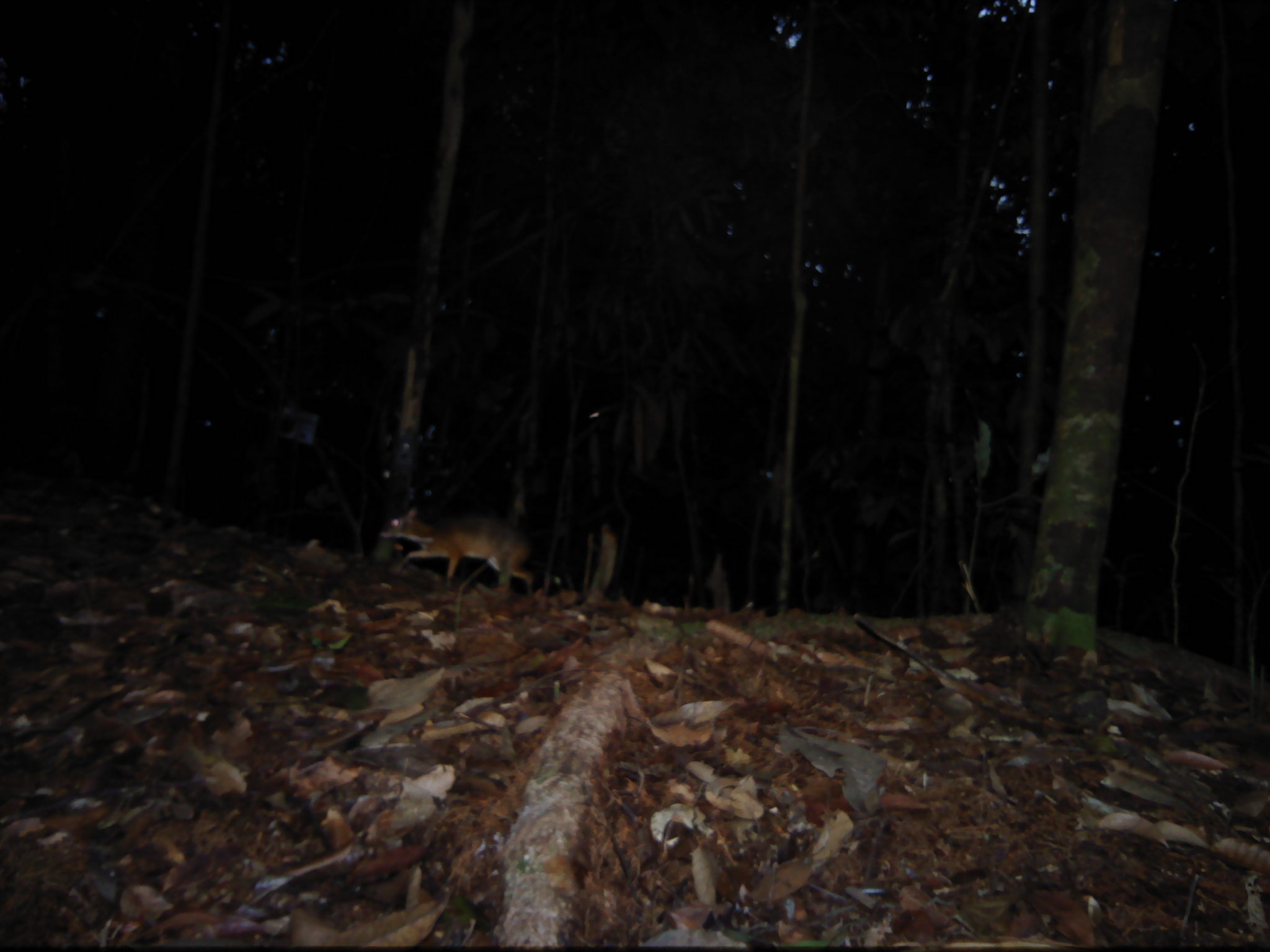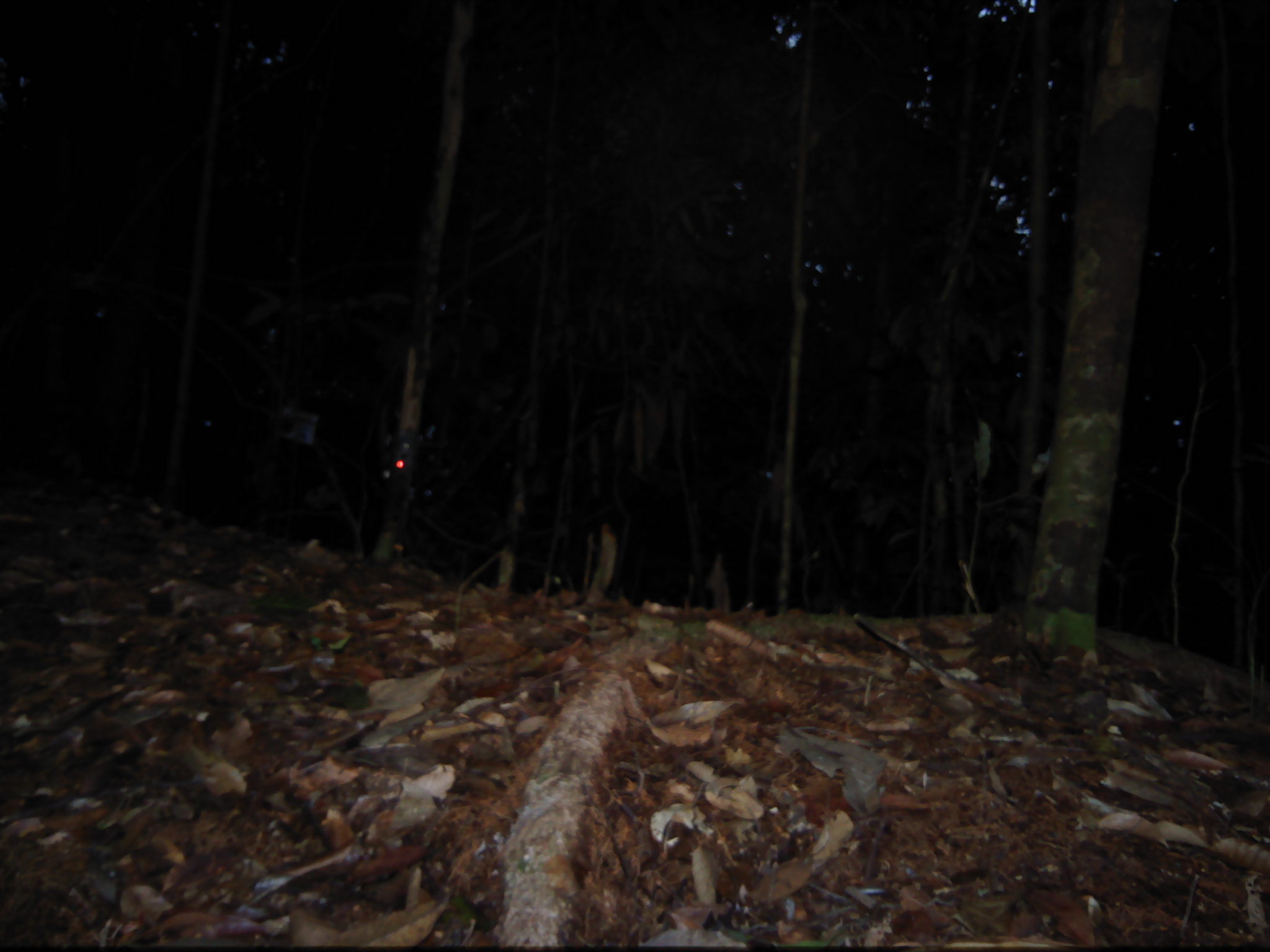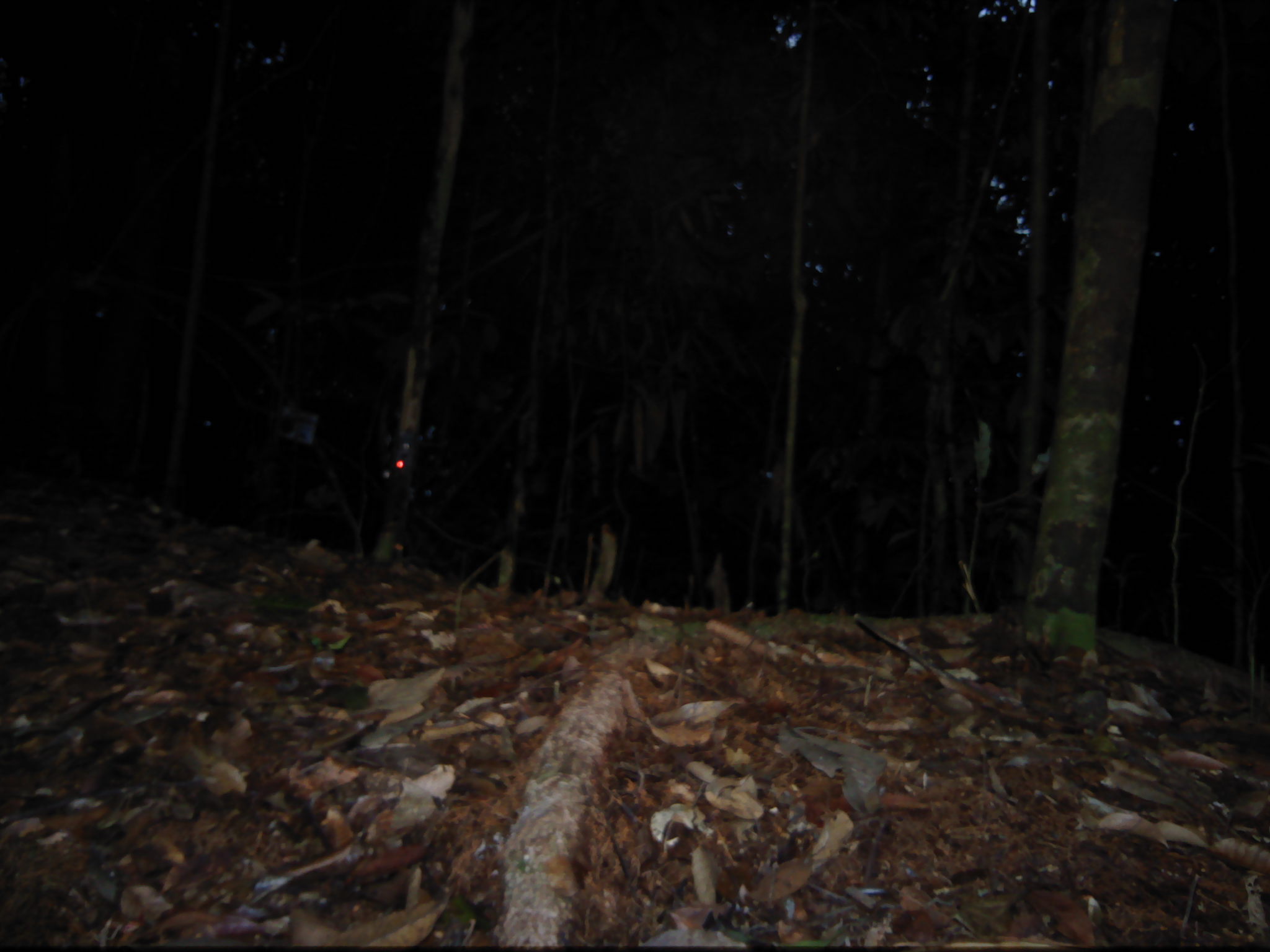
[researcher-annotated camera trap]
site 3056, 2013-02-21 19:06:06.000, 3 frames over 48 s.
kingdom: Animalia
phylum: Chordata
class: Mammalia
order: Artiodactyla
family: Tragulidae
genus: Tragulus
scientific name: Tragulus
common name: mouse-deer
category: tragulus sp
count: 1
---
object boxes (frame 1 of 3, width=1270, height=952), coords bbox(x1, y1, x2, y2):
tragulus sp: bbox(378, 495, 536, 596)